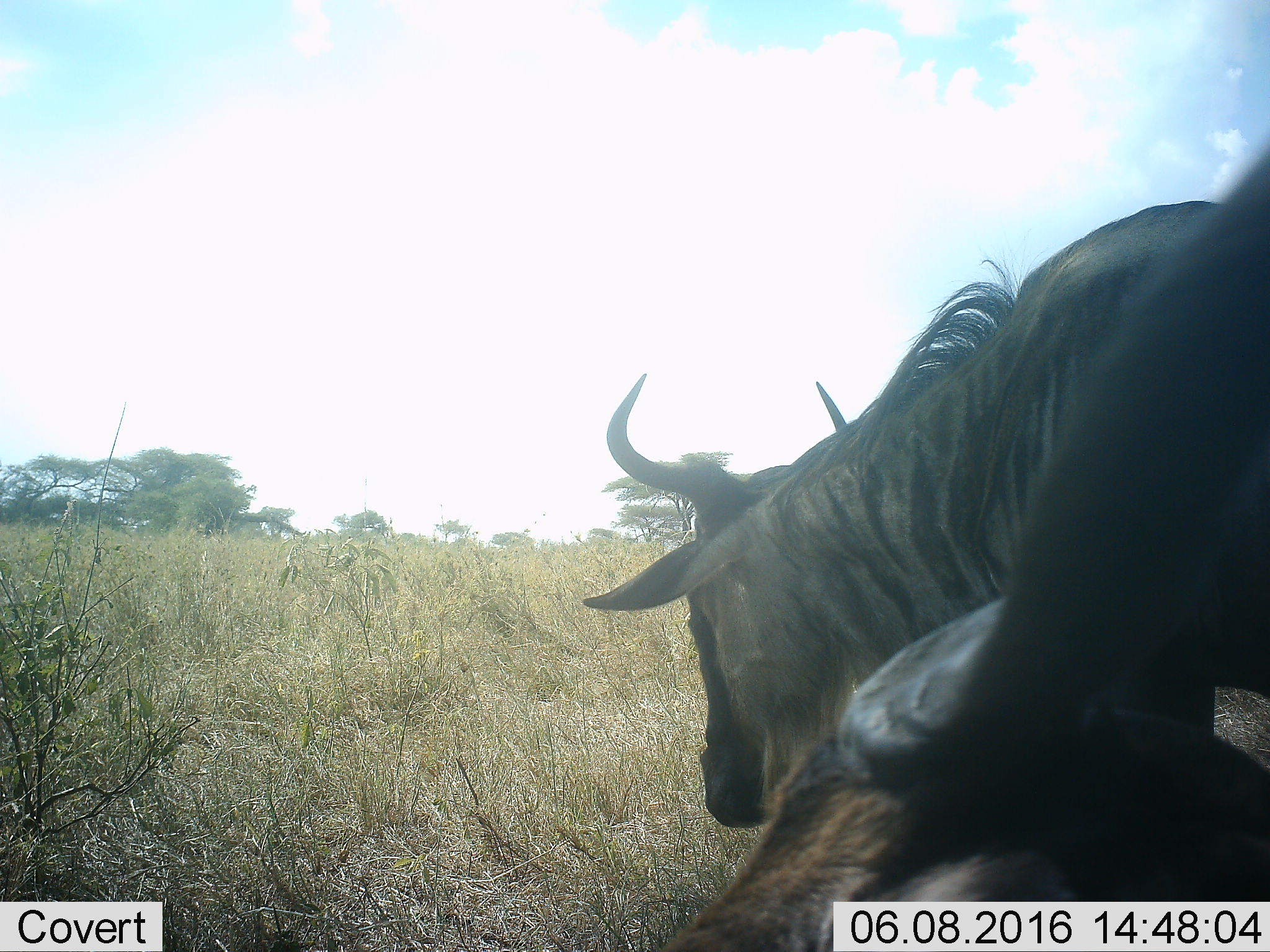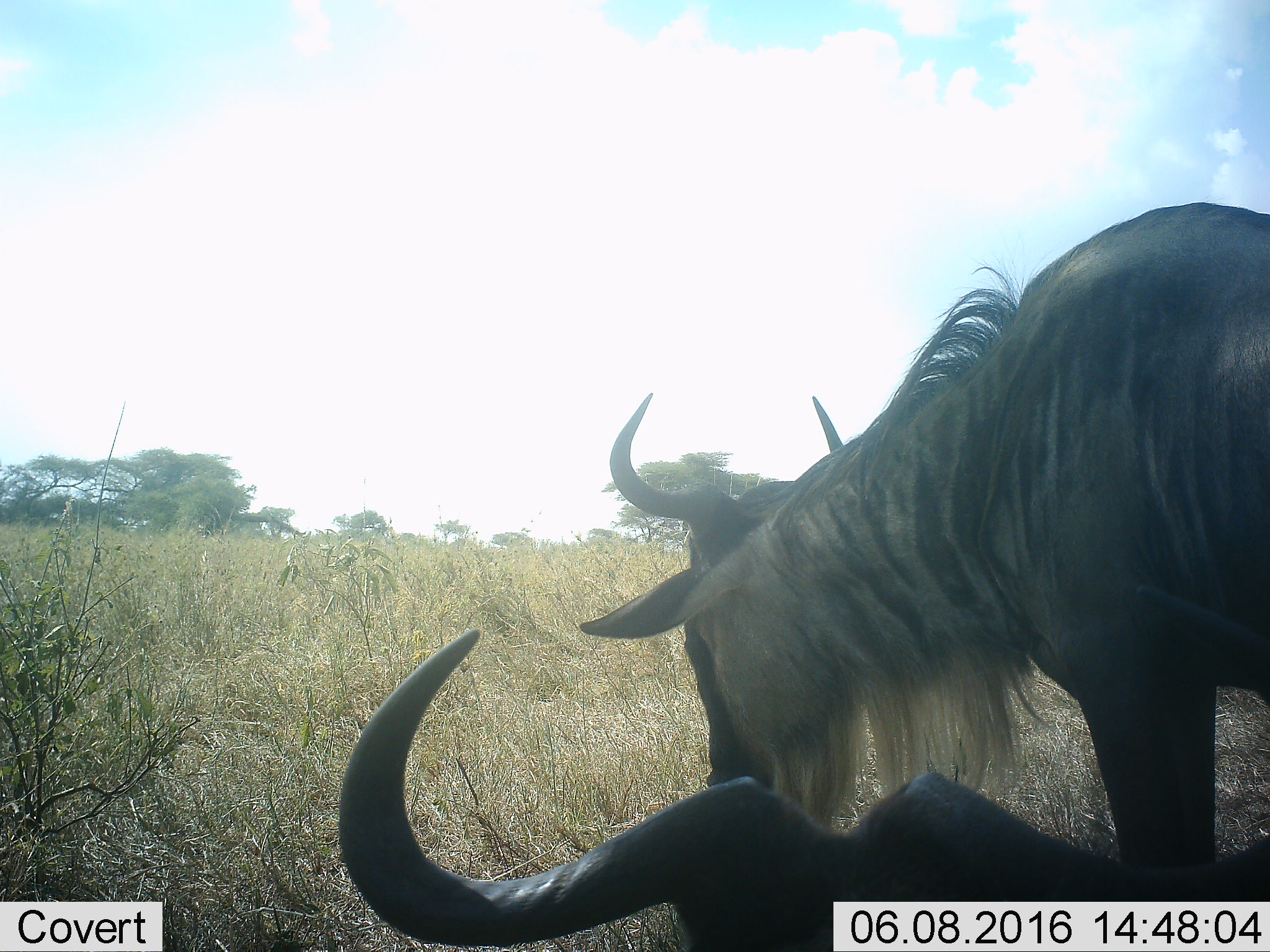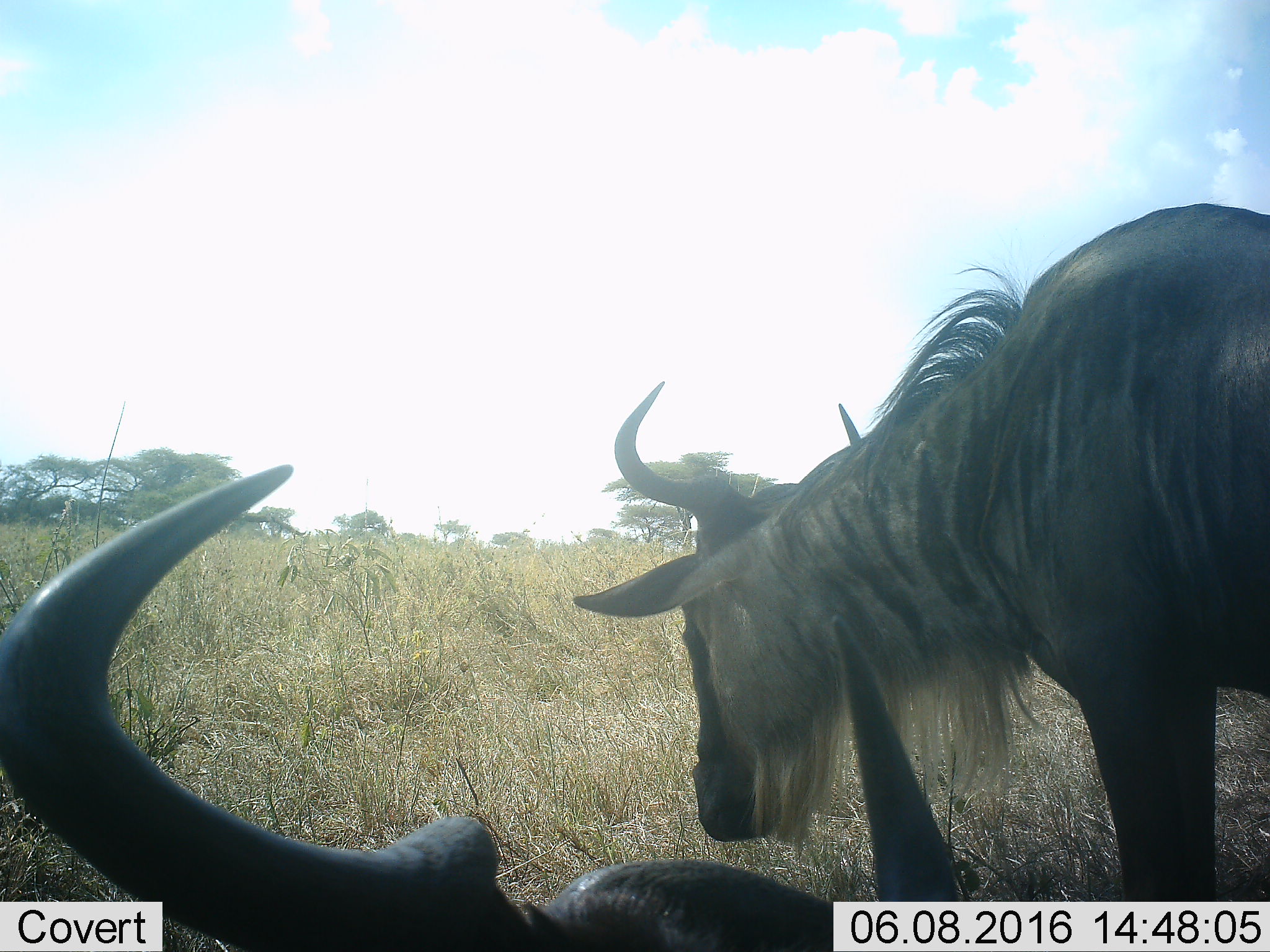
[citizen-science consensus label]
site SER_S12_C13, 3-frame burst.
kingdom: Animalia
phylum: Chordata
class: Mammalia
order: Artiodactyla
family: Bovidae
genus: Connochaetes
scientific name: Connochaetes taurinus taurinus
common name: blue wildebeest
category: wildebeestblue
Wildebeestblue (blue wildebeest) (Connochaetes taurinus taurinus), count 2. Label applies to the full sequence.